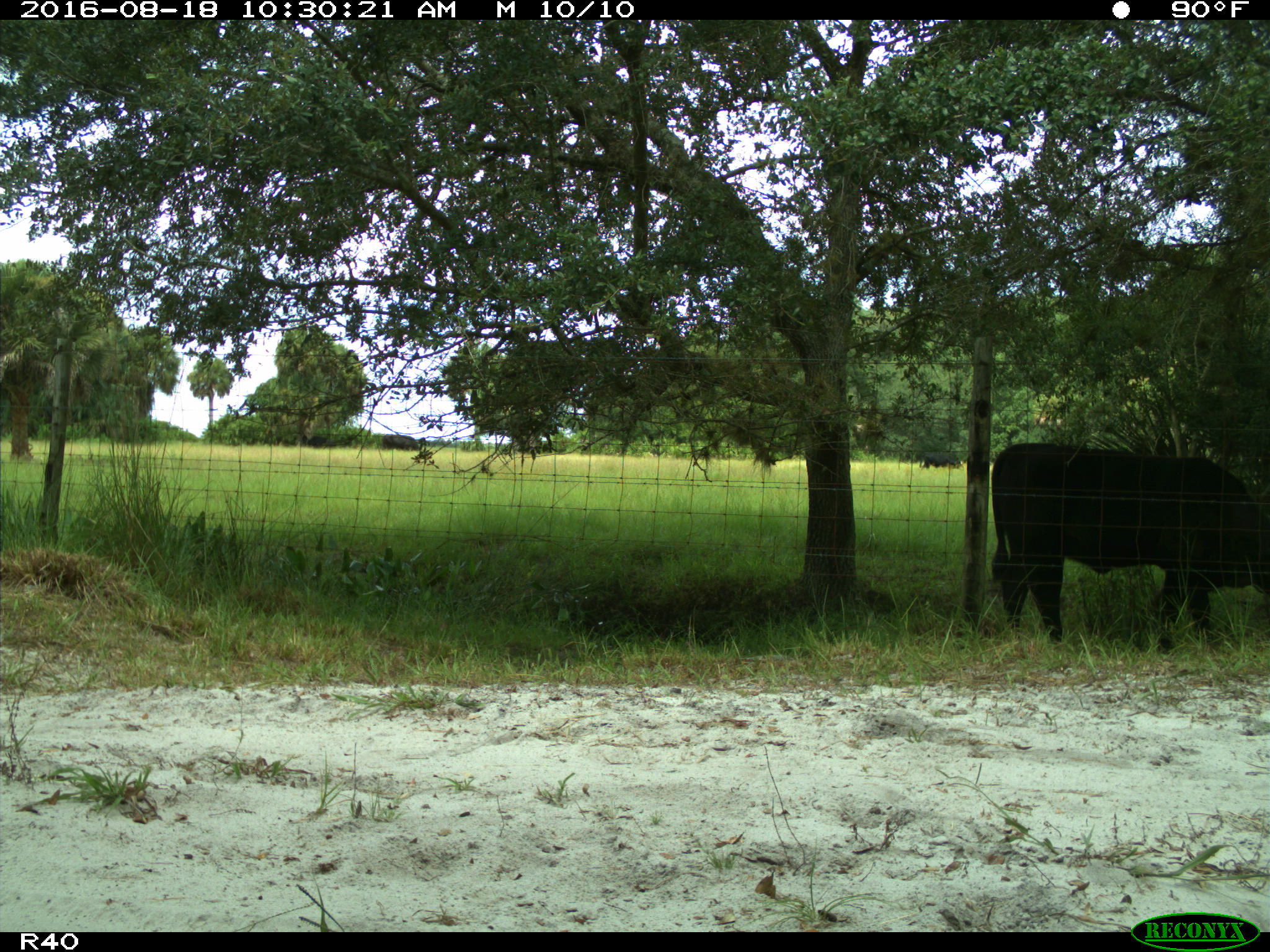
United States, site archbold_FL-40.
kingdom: Animalia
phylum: Chordata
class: Mammalia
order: Artiodactyla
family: Bovidae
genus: Bos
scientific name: Bos taurus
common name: domestic cow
Bos taurus (domestic cow).